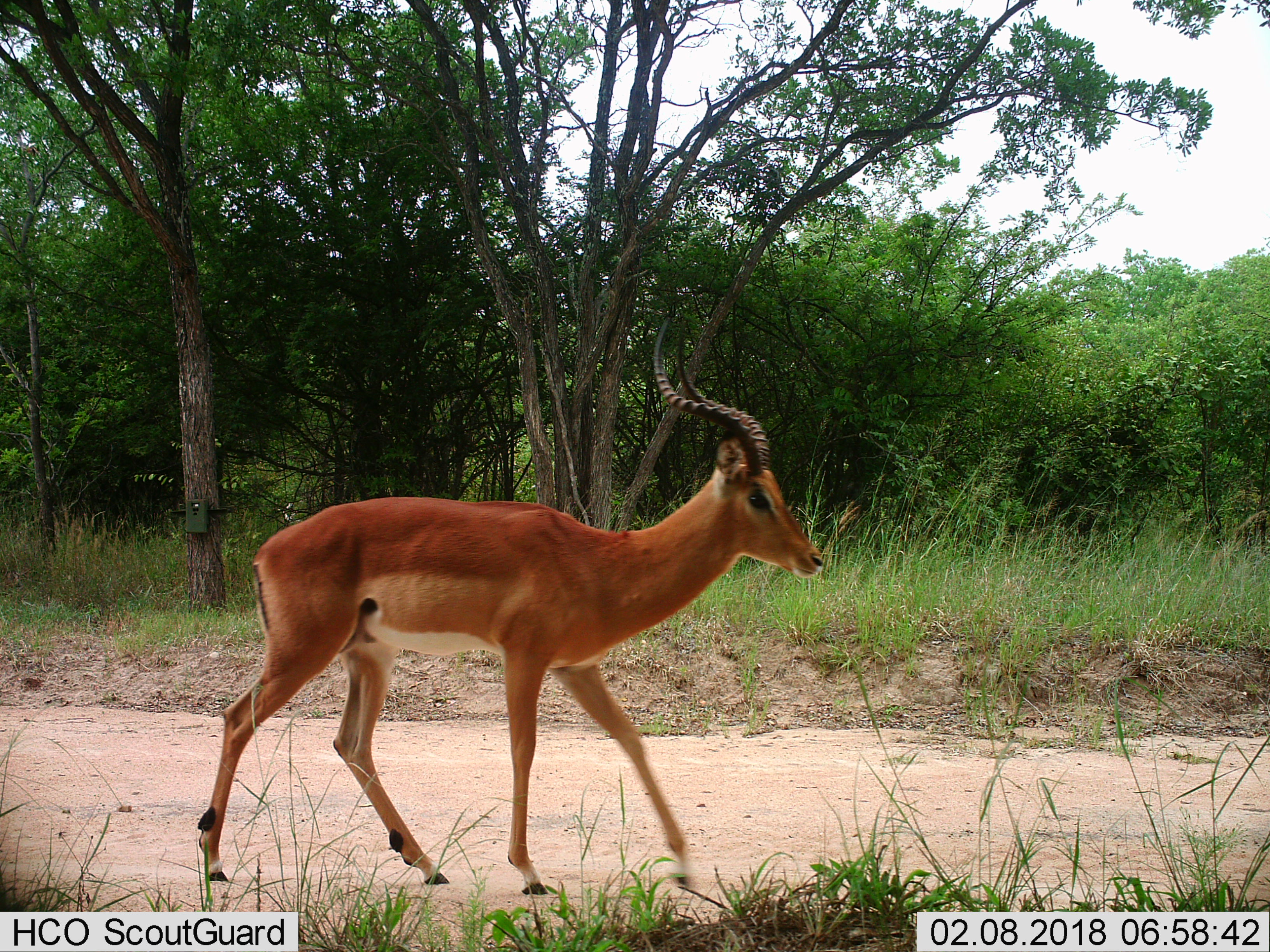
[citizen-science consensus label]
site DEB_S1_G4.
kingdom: Animalia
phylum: Chordata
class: Mammalia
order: Artiodactyla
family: Bovidae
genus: Aepyceros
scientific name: Aepyceros melampus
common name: impala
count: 1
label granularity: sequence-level